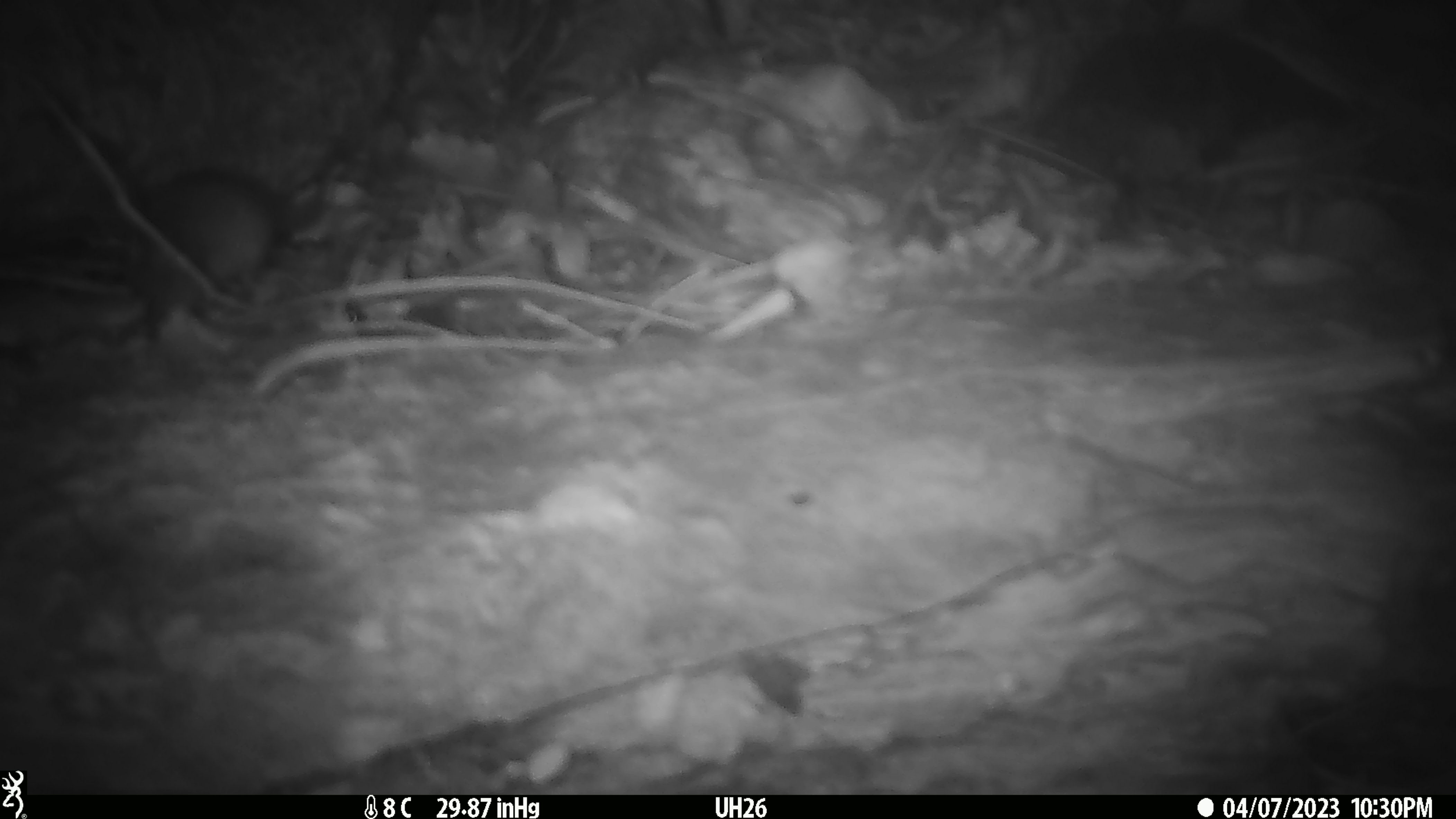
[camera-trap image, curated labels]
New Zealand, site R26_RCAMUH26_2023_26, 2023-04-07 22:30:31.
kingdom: Animalia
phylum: Chordata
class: Mammalia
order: Rodentia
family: Muridae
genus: Mus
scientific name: Mus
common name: mouse